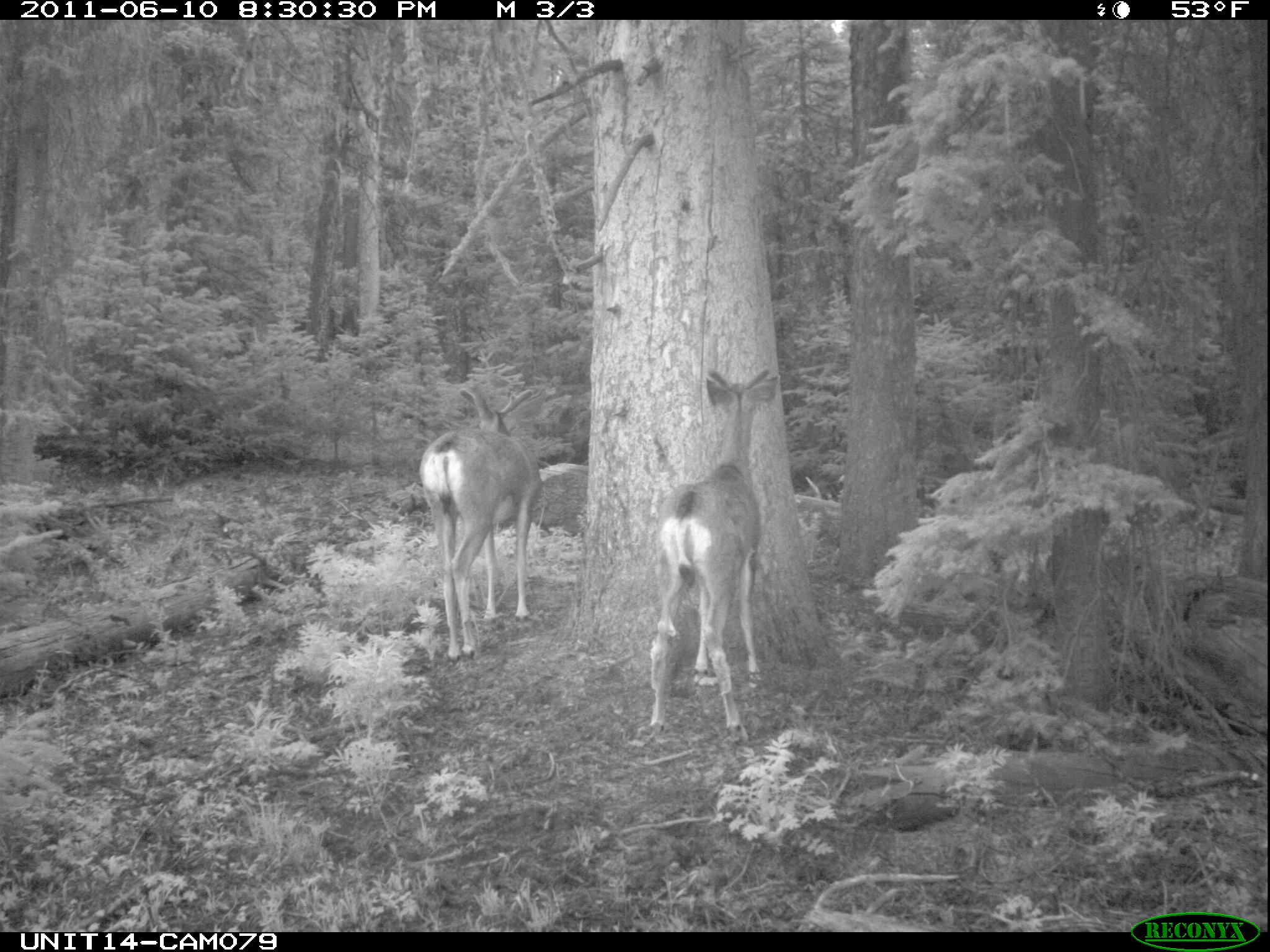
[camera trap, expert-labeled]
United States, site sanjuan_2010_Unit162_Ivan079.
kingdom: Animalia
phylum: Chordata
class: Mammalia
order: Artiodactyla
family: Cervidae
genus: Odocoileus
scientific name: Odocoileus hemionus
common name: mule deer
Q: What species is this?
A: Odocoileus hemionus (mule deer).